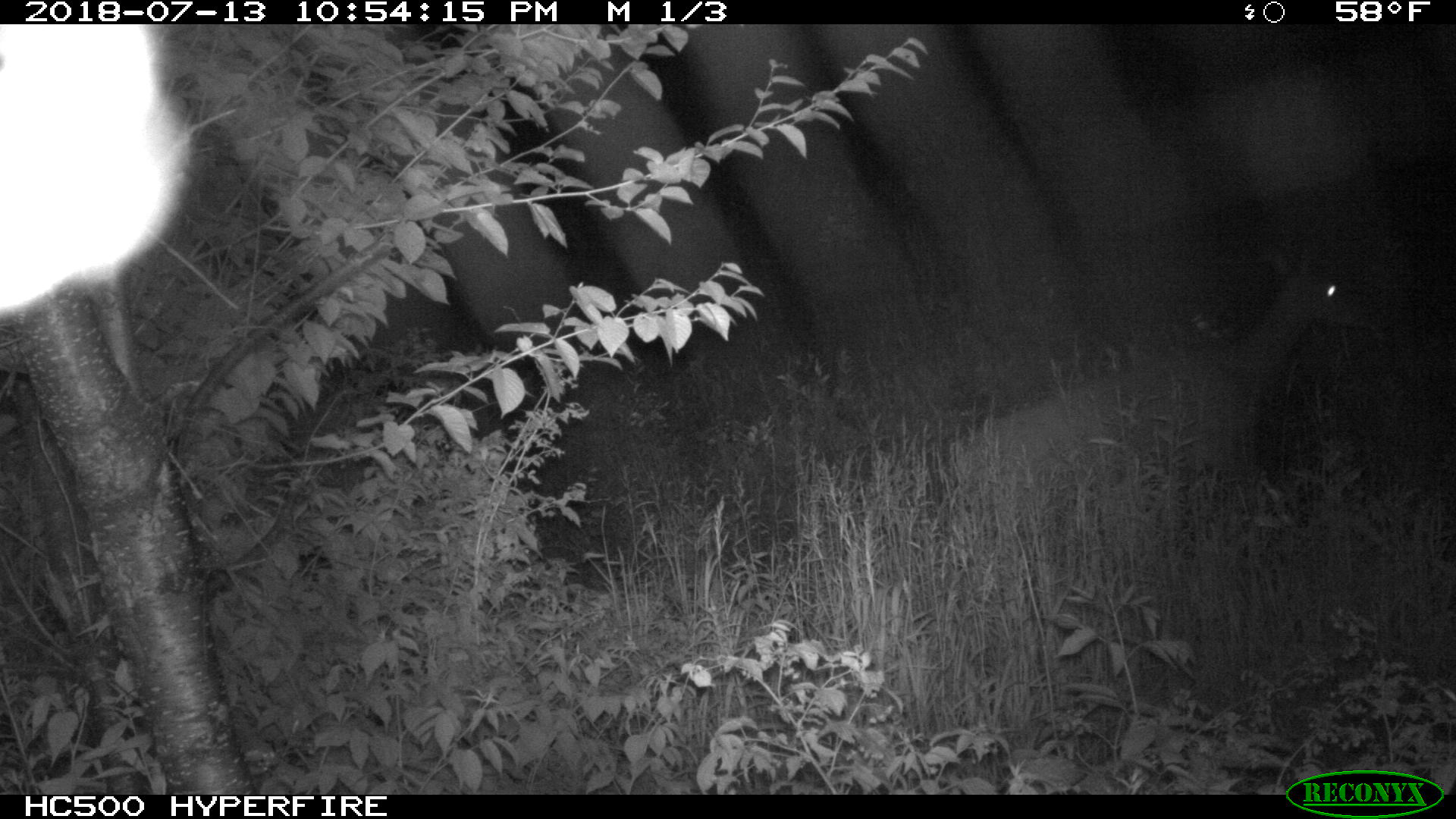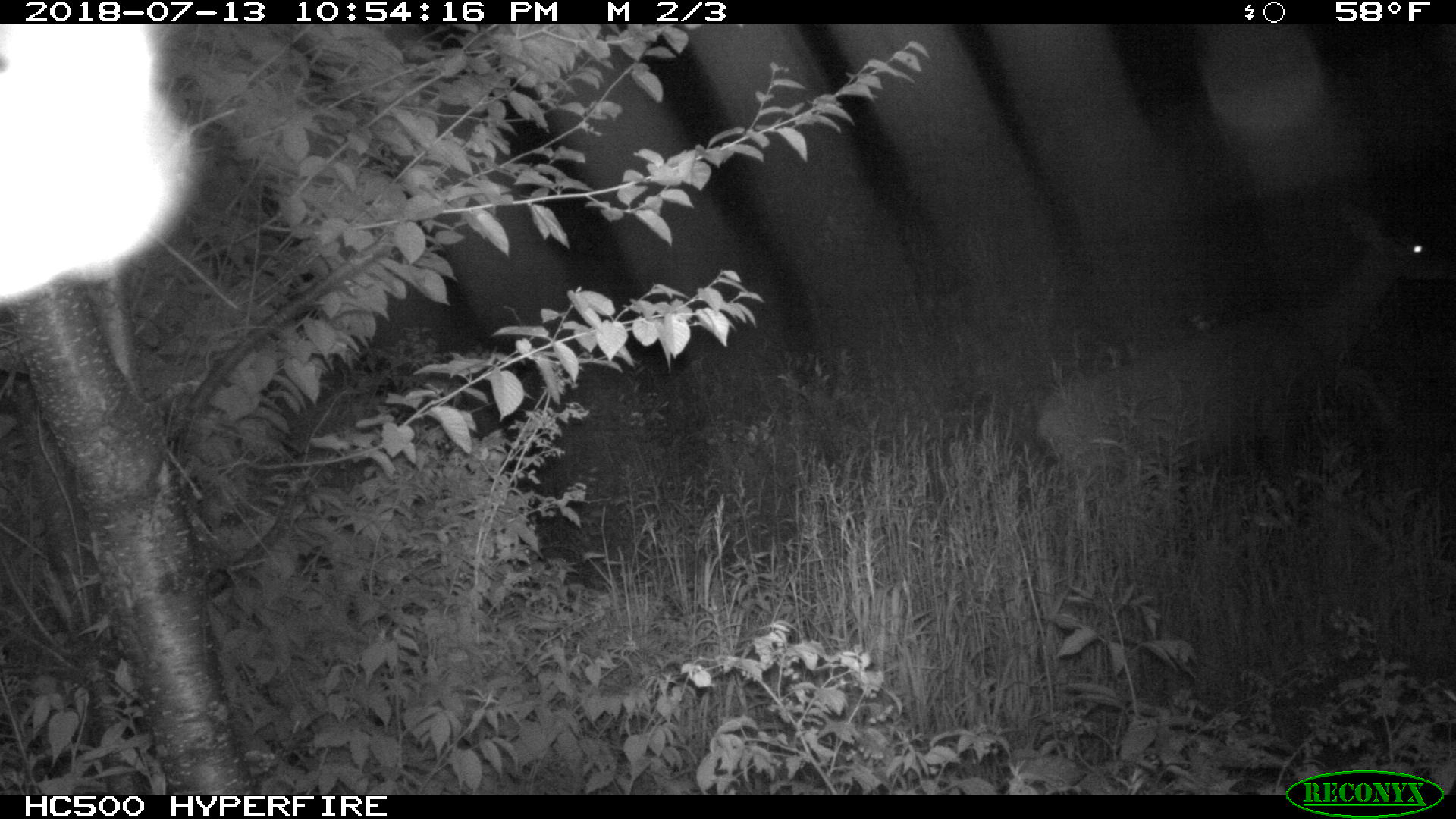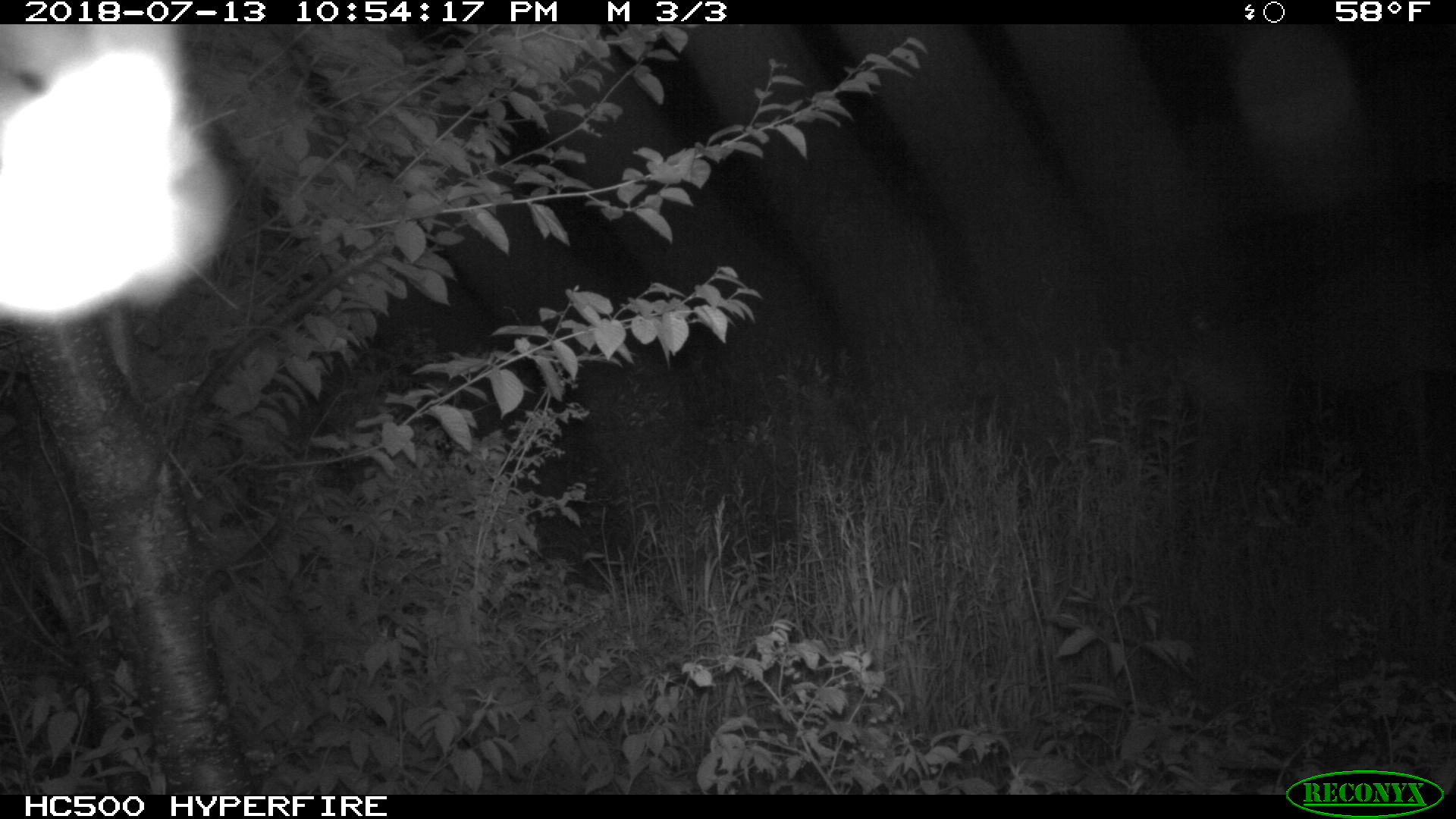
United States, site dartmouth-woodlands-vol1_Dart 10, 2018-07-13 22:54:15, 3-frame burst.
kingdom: Animalia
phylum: Chordata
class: Mammalia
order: Artiodactyla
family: Cervidae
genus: Odocoileus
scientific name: Odocoileus virginianus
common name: white-tailed deer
White-tailed deer (Odocoileus virginianus).